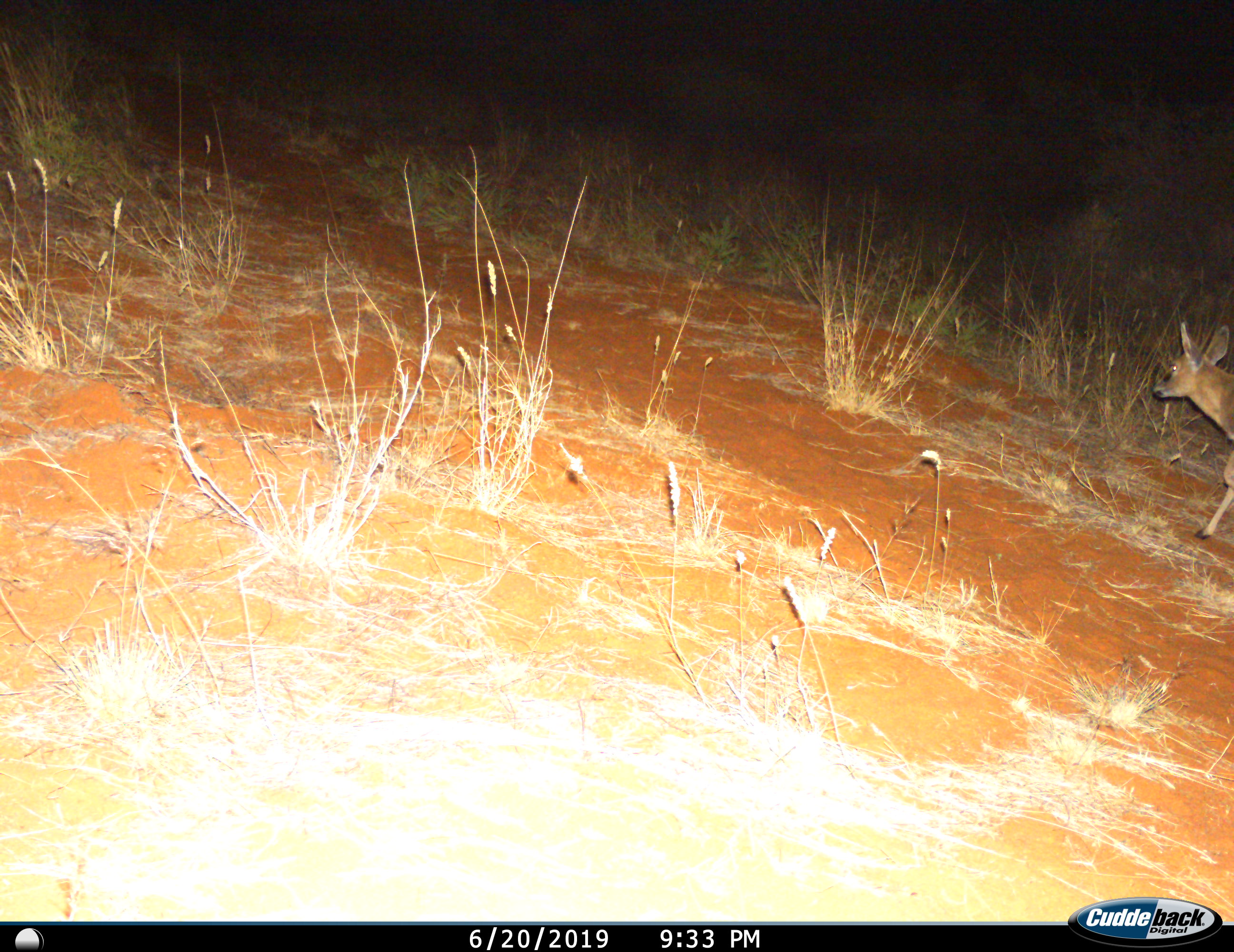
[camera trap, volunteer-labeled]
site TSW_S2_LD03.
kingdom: Animalia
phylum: Chordata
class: Mammalia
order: Artiodactyla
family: Bovidae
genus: Raphicerus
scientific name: Raphicerus campestris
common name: steenbok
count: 1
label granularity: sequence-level